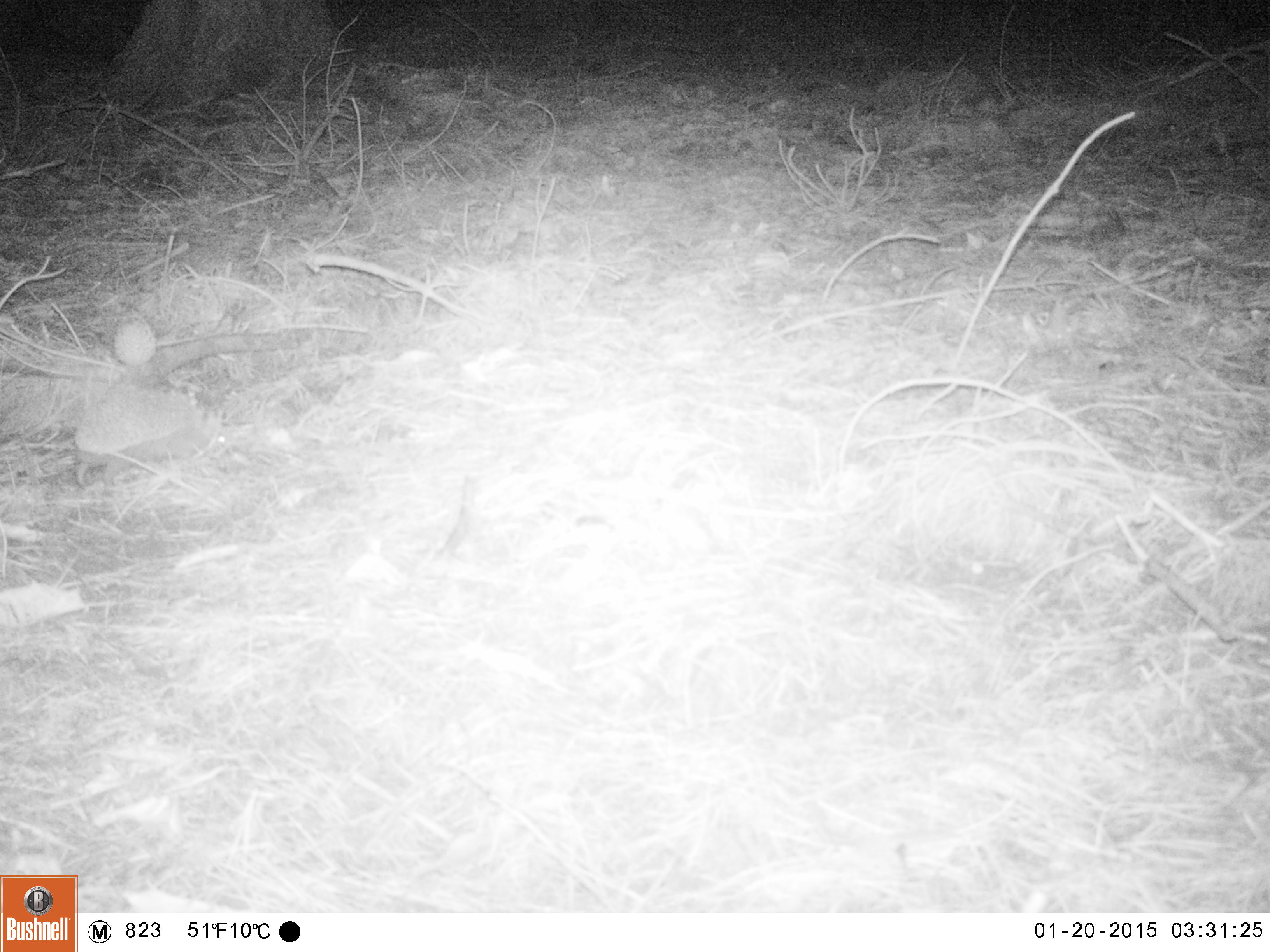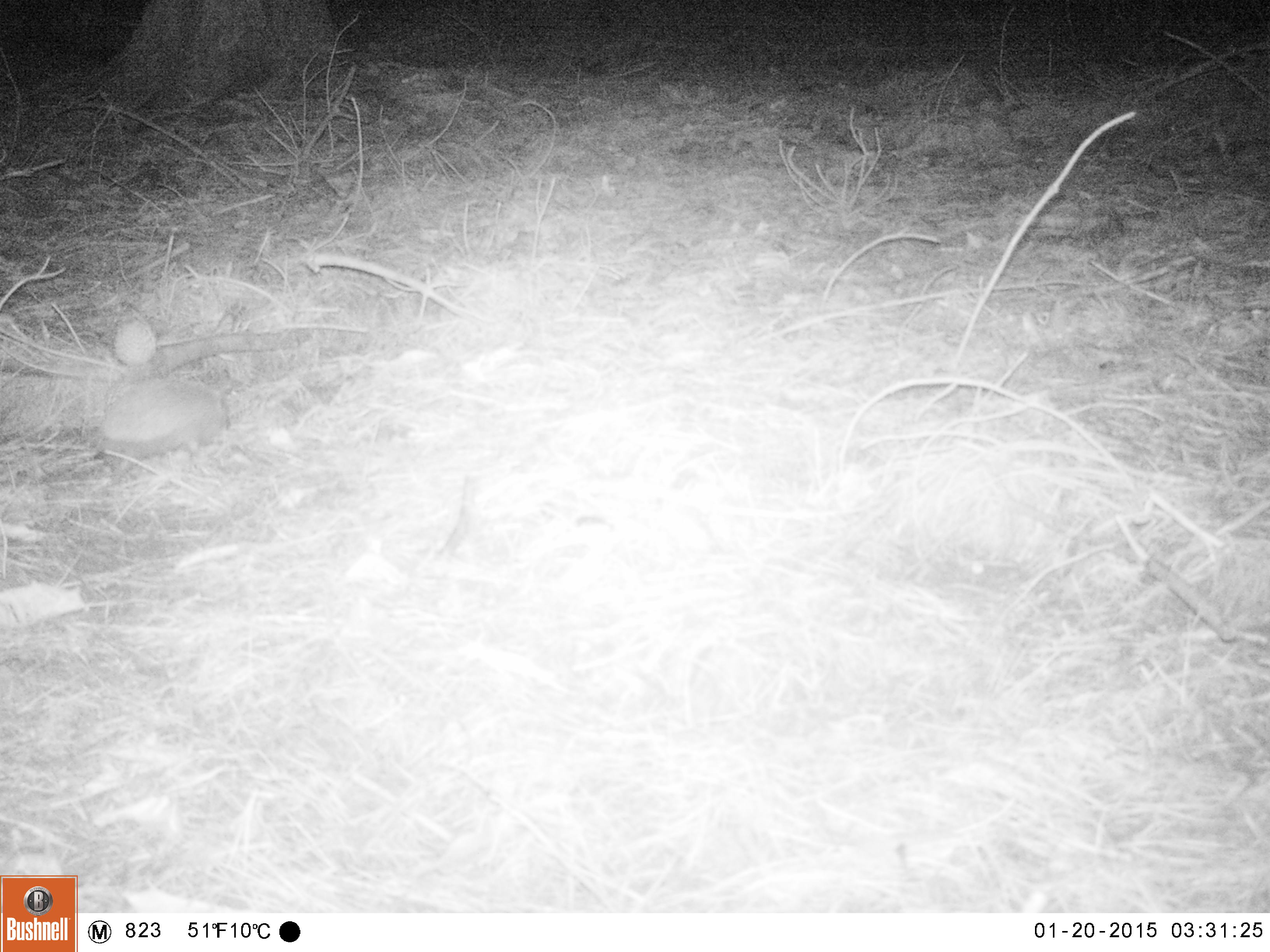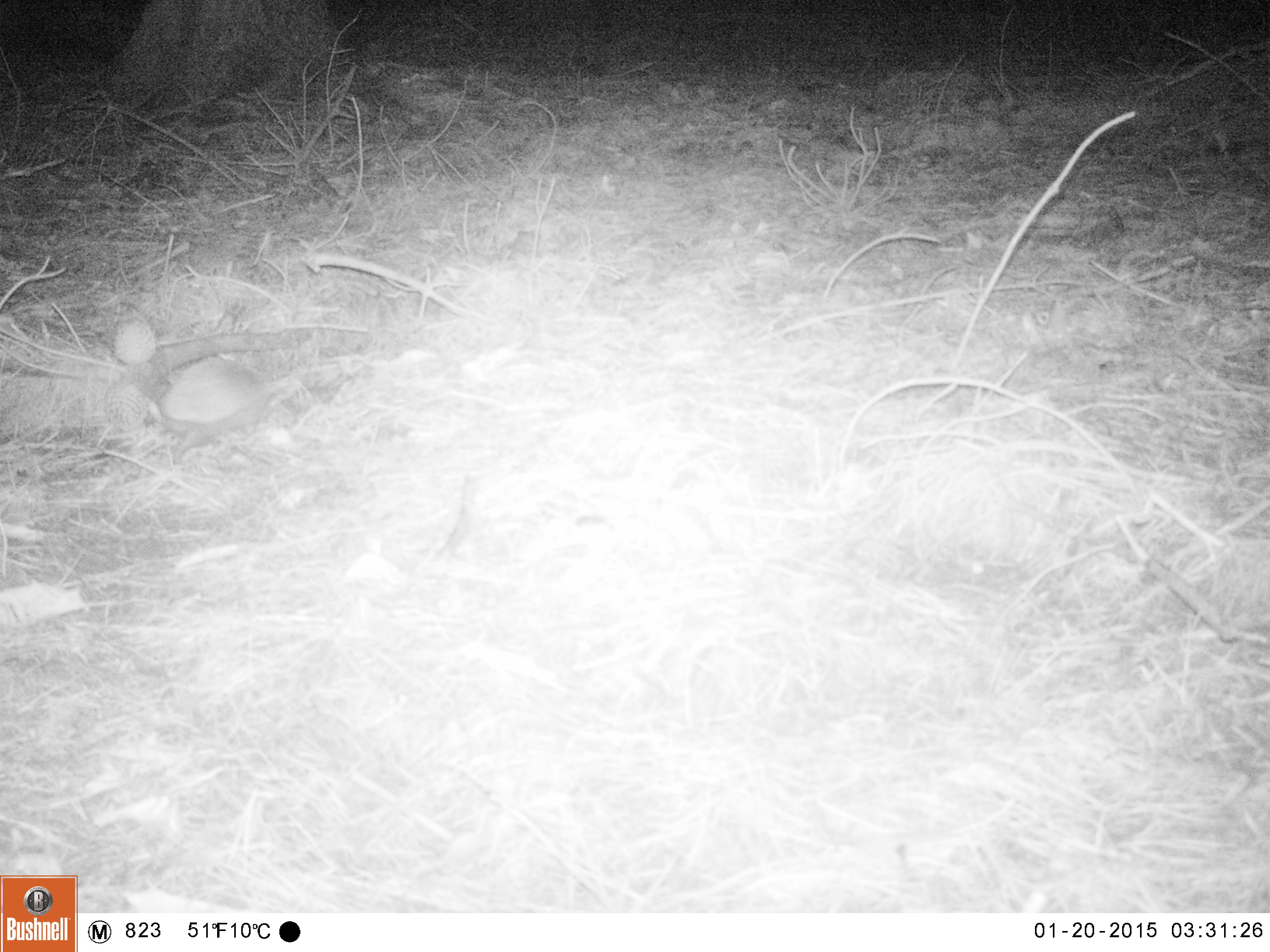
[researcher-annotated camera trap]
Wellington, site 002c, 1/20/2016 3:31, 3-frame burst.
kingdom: Animalia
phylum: Chordata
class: Mammalia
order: Eulipotyphla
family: Erinaceidae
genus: Erinaceus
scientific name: Erinaceus europaeus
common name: hedgehog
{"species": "hedgehog (Erinaceus europaeus)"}